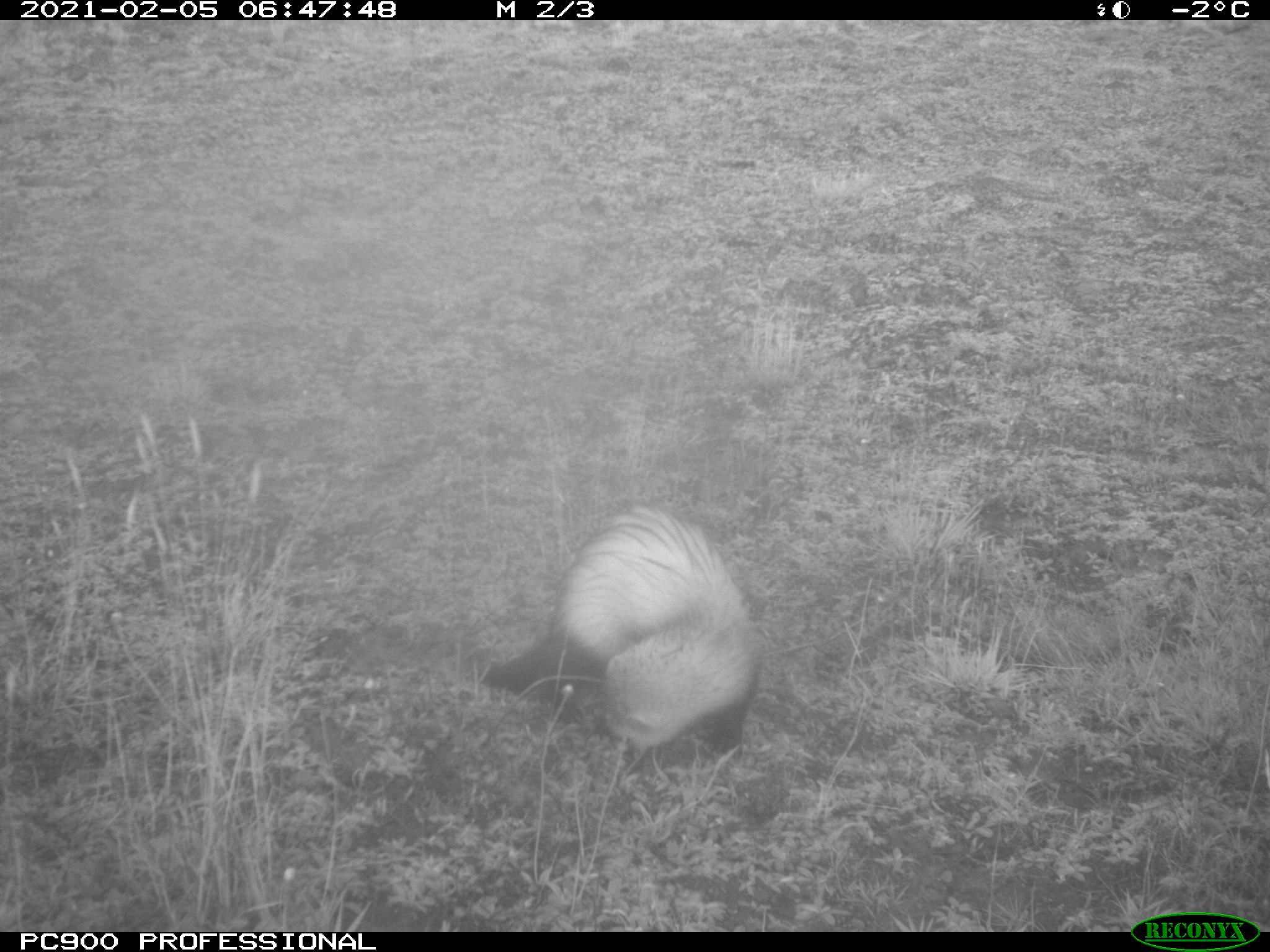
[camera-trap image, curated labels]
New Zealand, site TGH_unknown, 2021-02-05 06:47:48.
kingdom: Animalia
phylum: Chordata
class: Mammalia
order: Carnivora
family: Mustelidae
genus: Mustela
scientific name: Mustela furo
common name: ferret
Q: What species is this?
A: Ferret (Mustela furo).